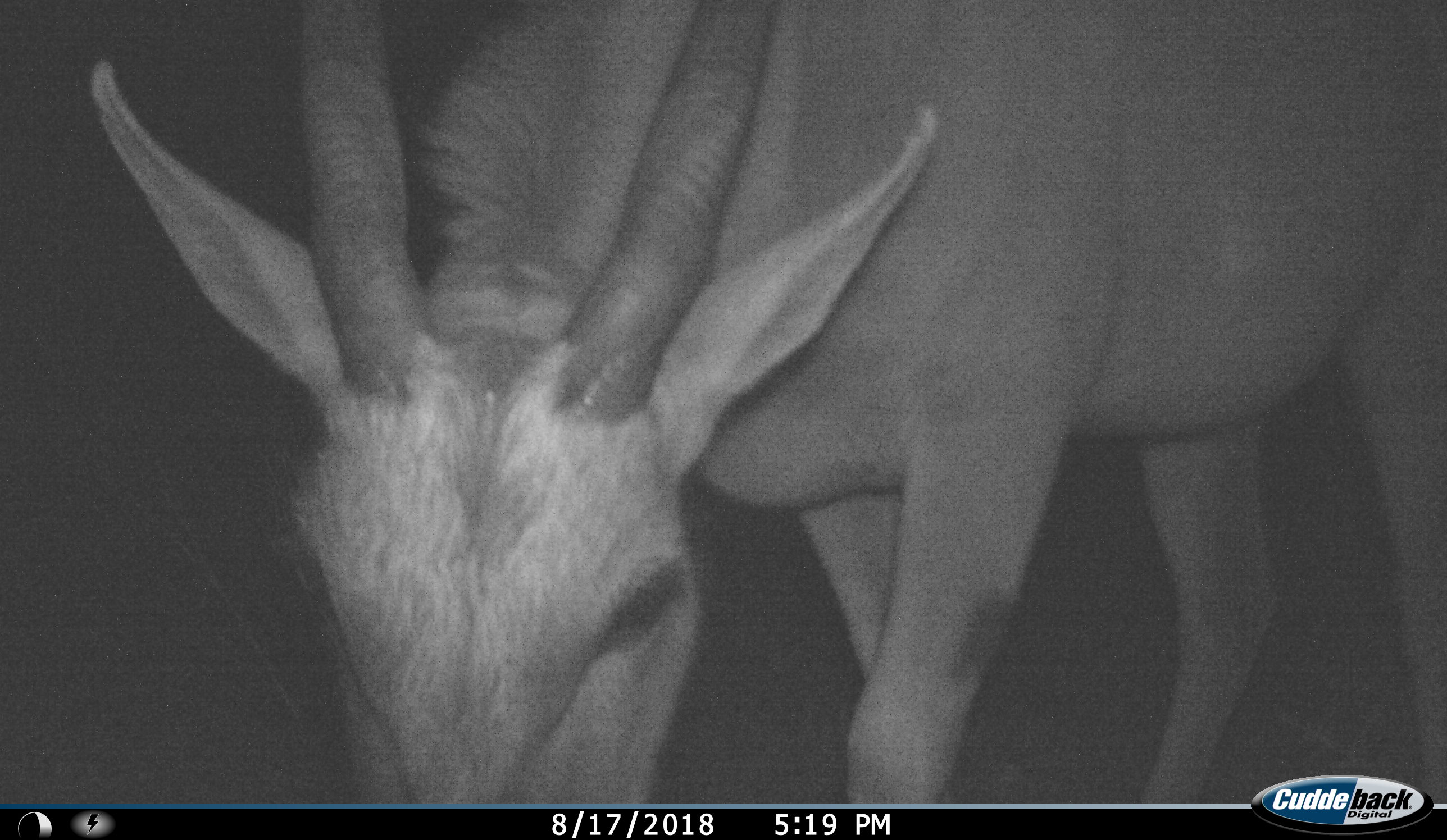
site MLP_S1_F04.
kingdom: Animalia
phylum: Chordata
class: Mammalia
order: Artiodactyla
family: Bovidae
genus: Tragelaphus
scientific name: Tragelaphus oryx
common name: eland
Eland (Tragelaphus oryx), count 1. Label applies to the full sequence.